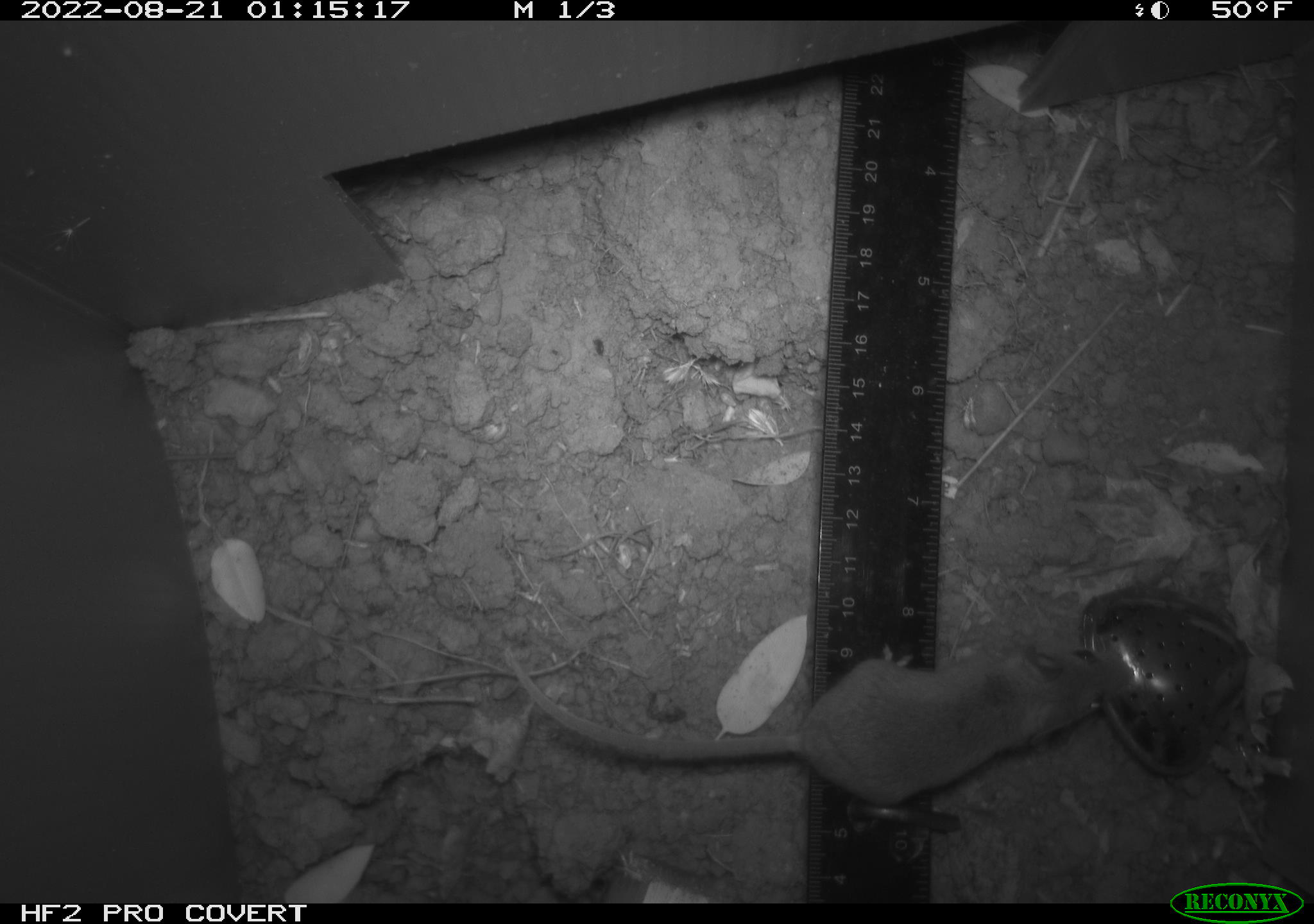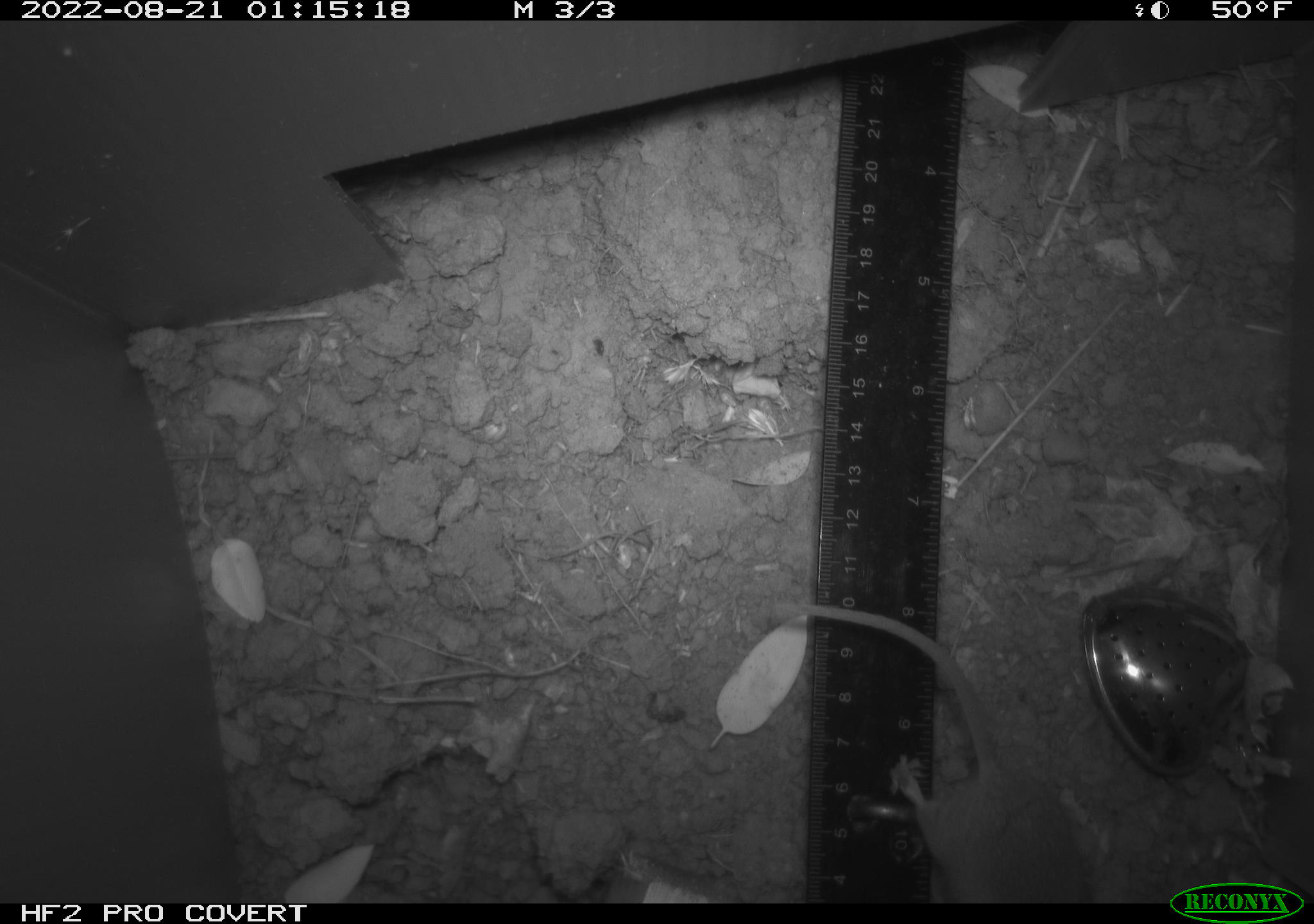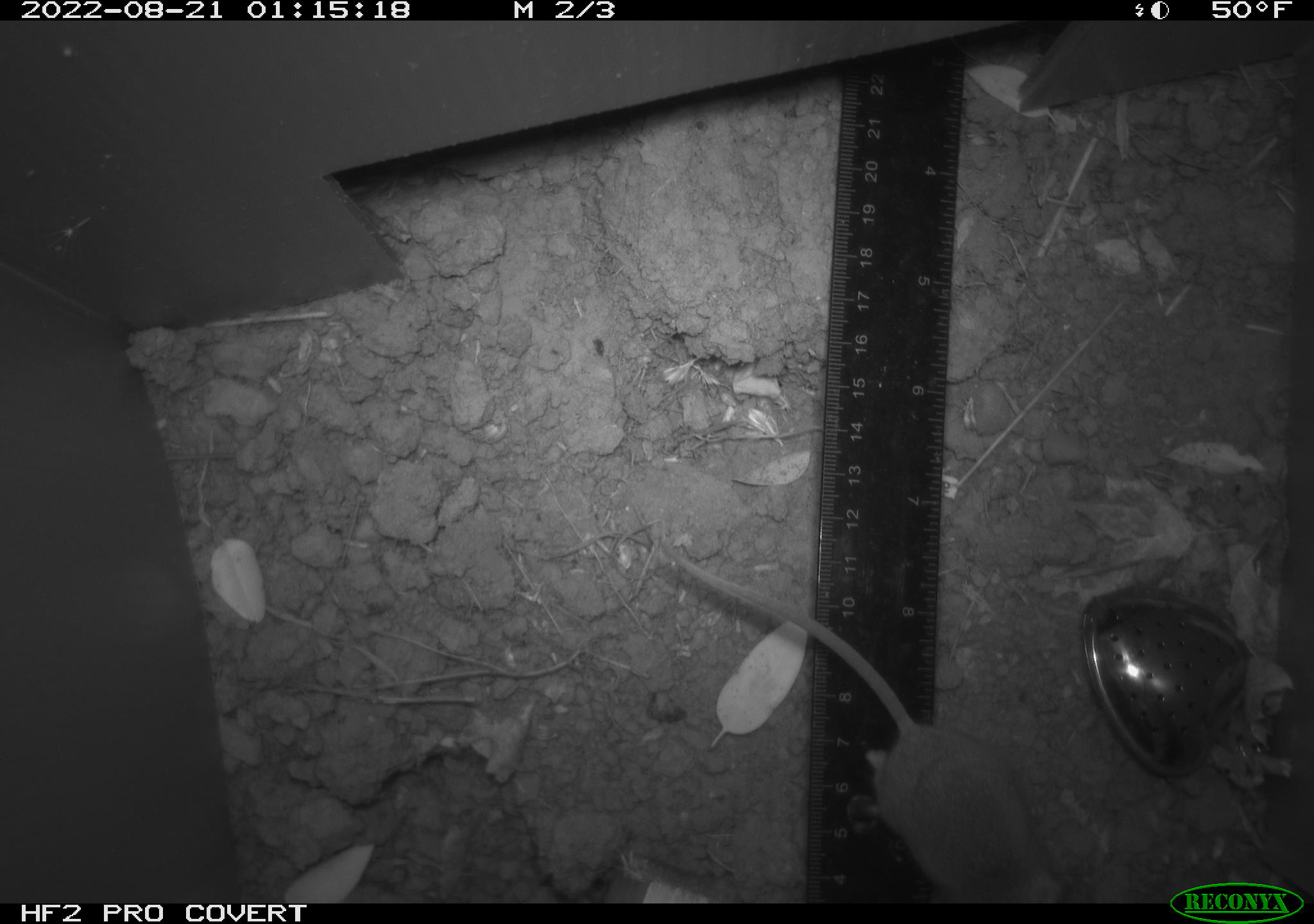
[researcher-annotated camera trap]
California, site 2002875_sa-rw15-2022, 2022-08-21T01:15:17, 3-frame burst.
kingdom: Animalia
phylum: Chordata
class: Mammalia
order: Rodentia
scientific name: Rodentia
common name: mouse species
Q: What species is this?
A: Mouse species (Rodentia).